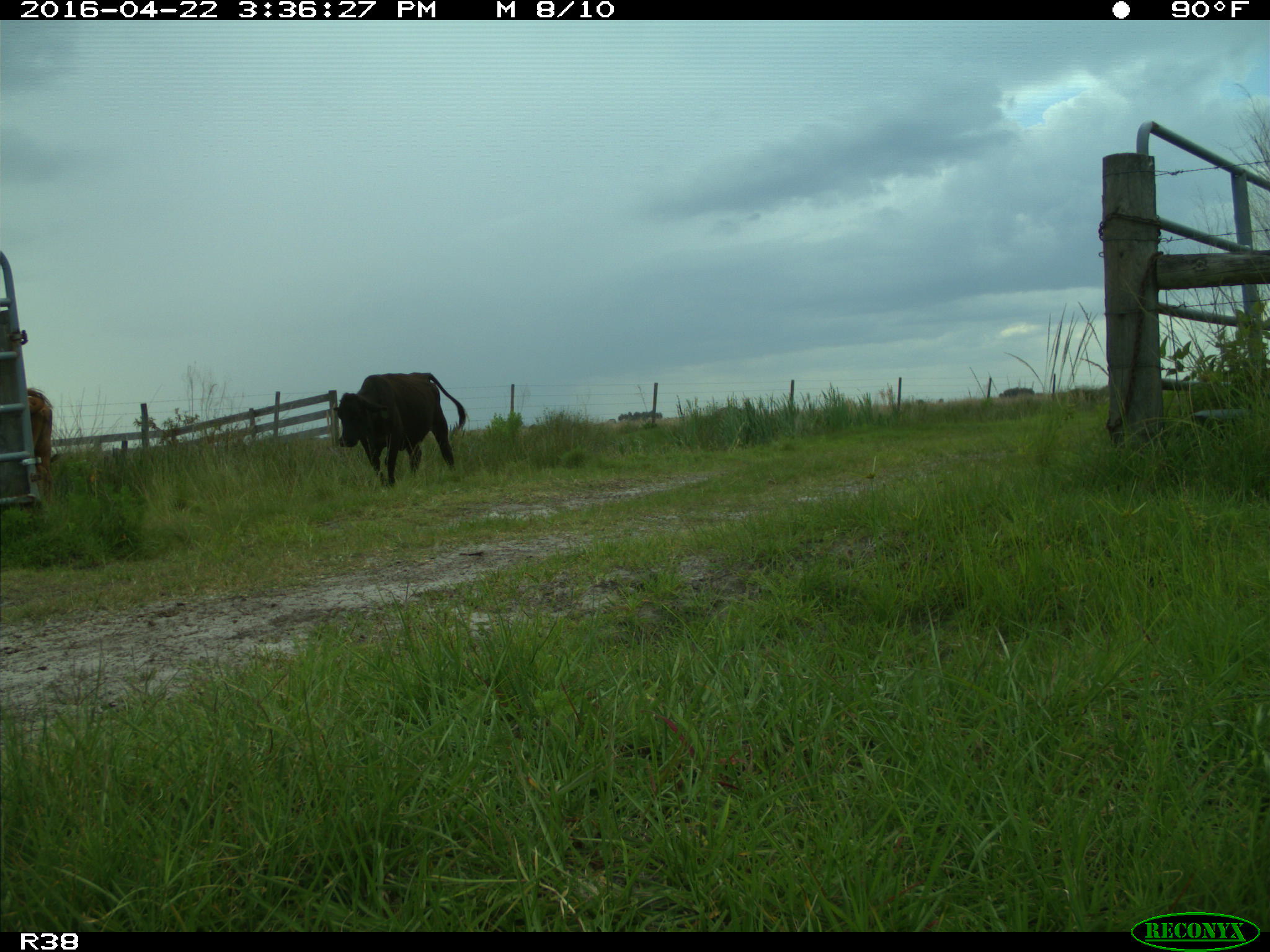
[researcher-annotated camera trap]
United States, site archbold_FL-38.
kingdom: Animalia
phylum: Chordata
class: Mammalia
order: Artiodactyla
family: Bovidae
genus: Bos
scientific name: Bos taurus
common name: domestic cow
Bos taurus (domestic cow).